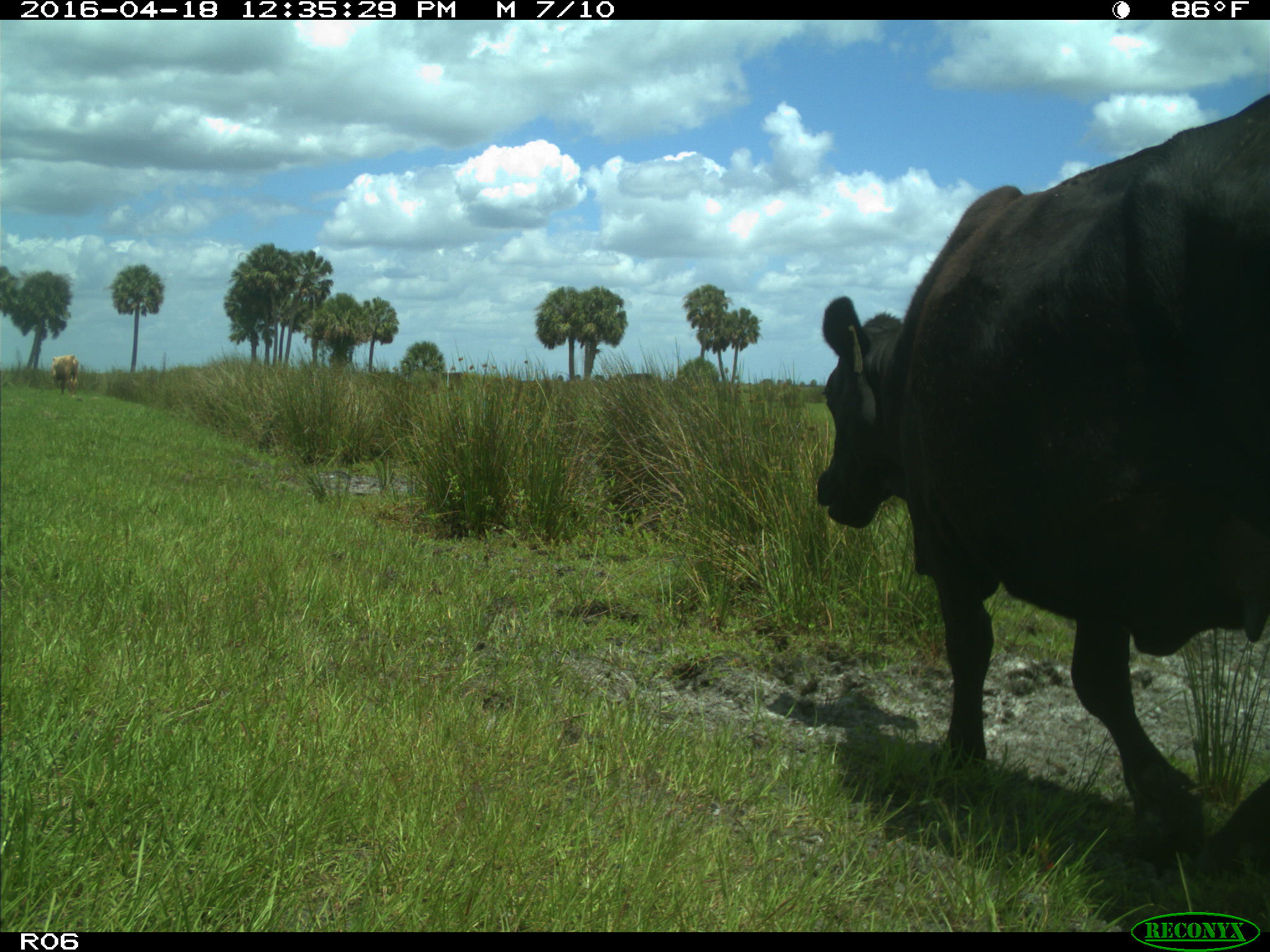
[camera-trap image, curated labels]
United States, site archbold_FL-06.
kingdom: Animalia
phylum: Chordata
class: Mammalia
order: Artiodactyla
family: Bovidae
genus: Bos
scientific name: Bos taurus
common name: domestic cow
Bos taurus (domestic cow).